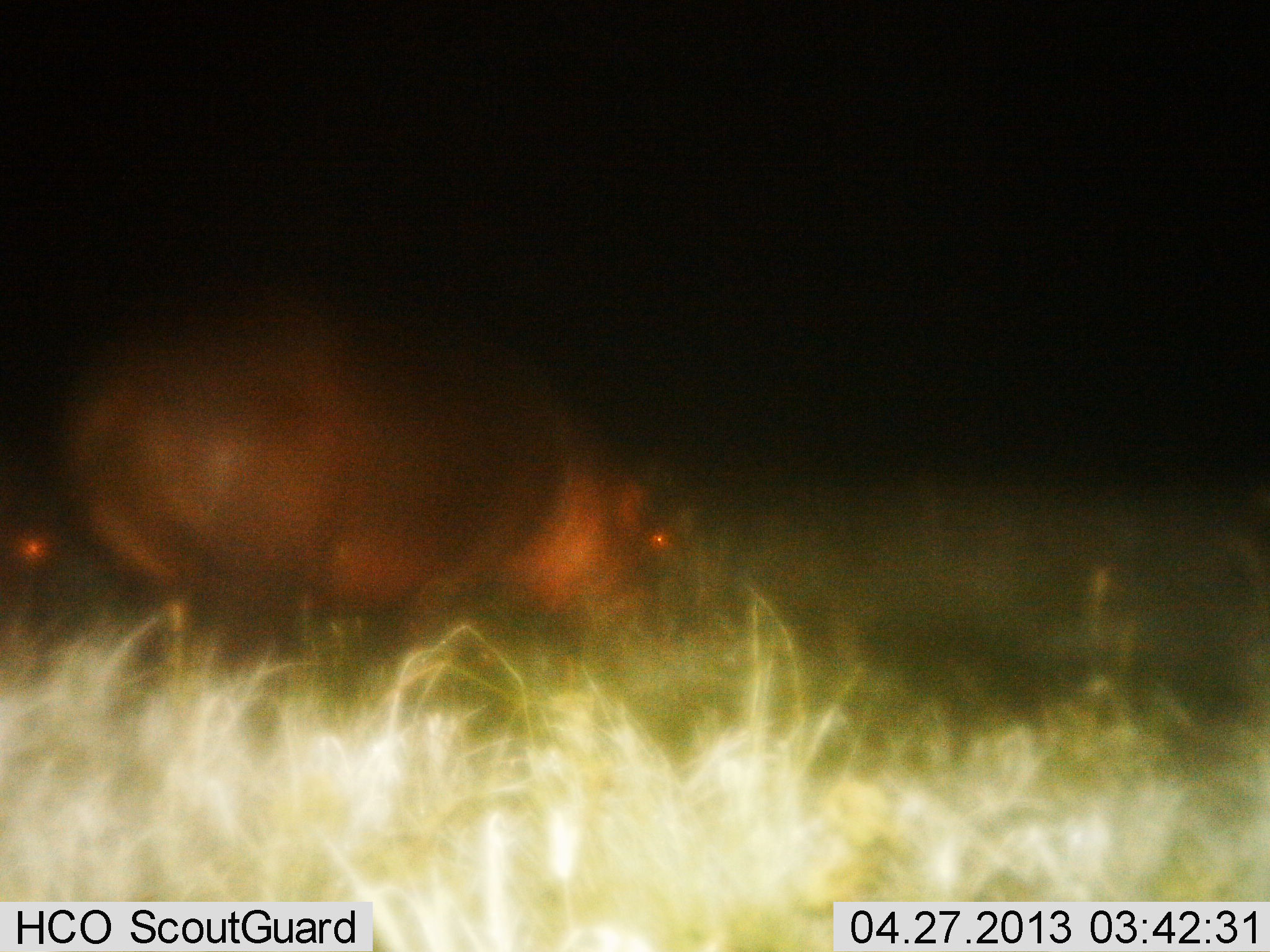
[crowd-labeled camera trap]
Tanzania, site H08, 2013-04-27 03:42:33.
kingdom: Animalia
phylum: Chordata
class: Mammalia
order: Artiodactyla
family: Hippopotamidae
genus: Hippopotamus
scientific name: Hippopotamus amphibius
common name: hippopotamus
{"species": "hippopotamus (Hippopotamus amphibius)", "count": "1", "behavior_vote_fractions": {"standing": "30%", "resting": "0%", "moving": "10%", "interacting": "0%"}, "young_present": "0%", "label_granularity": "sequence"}